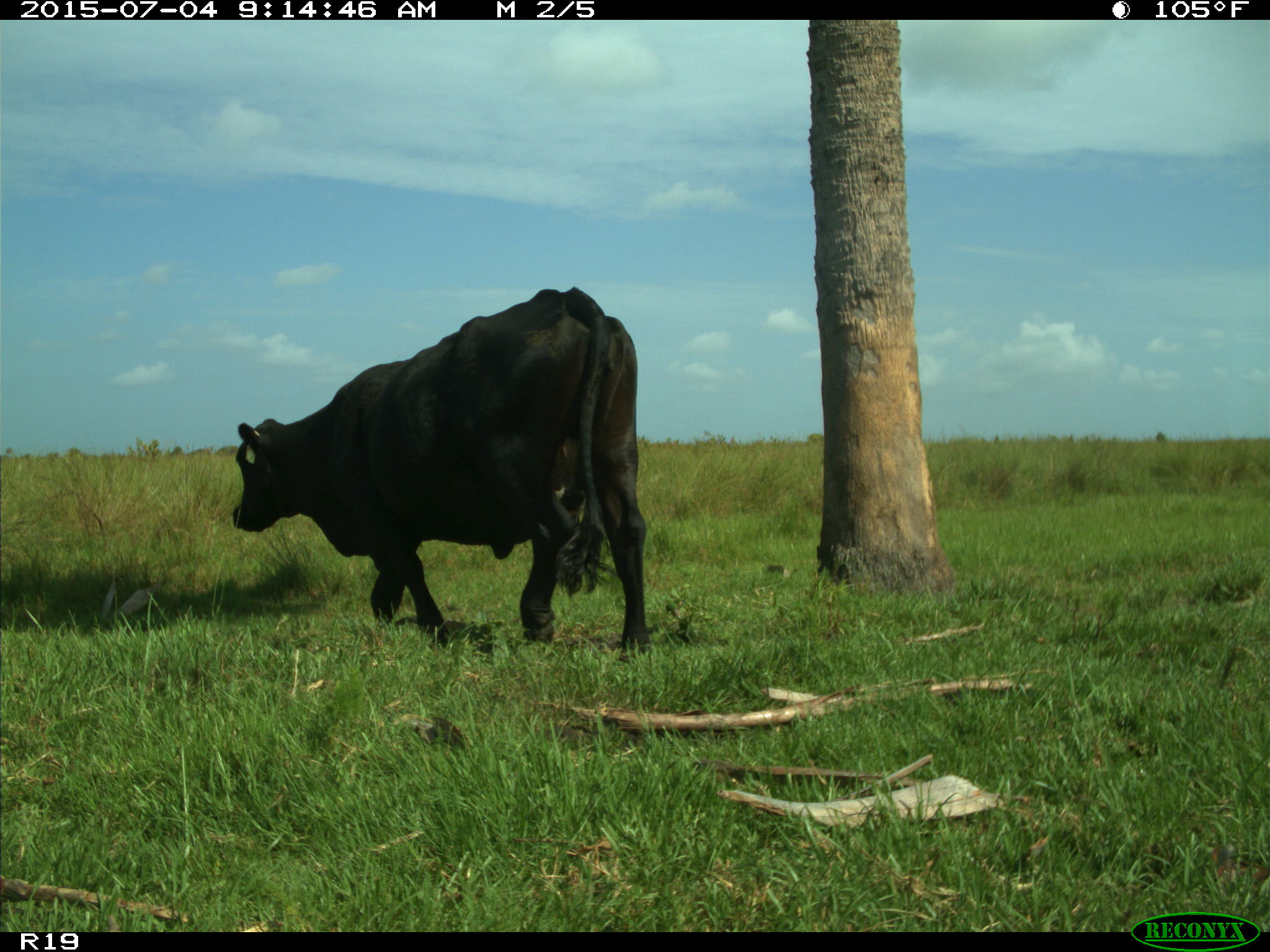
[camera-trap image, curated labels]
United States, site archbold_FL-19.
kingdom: Animalia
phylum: Chordata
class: Mammalia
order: Artiodactyla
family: Bovidae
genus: Bos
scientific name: Bos taurus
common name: domestic cow